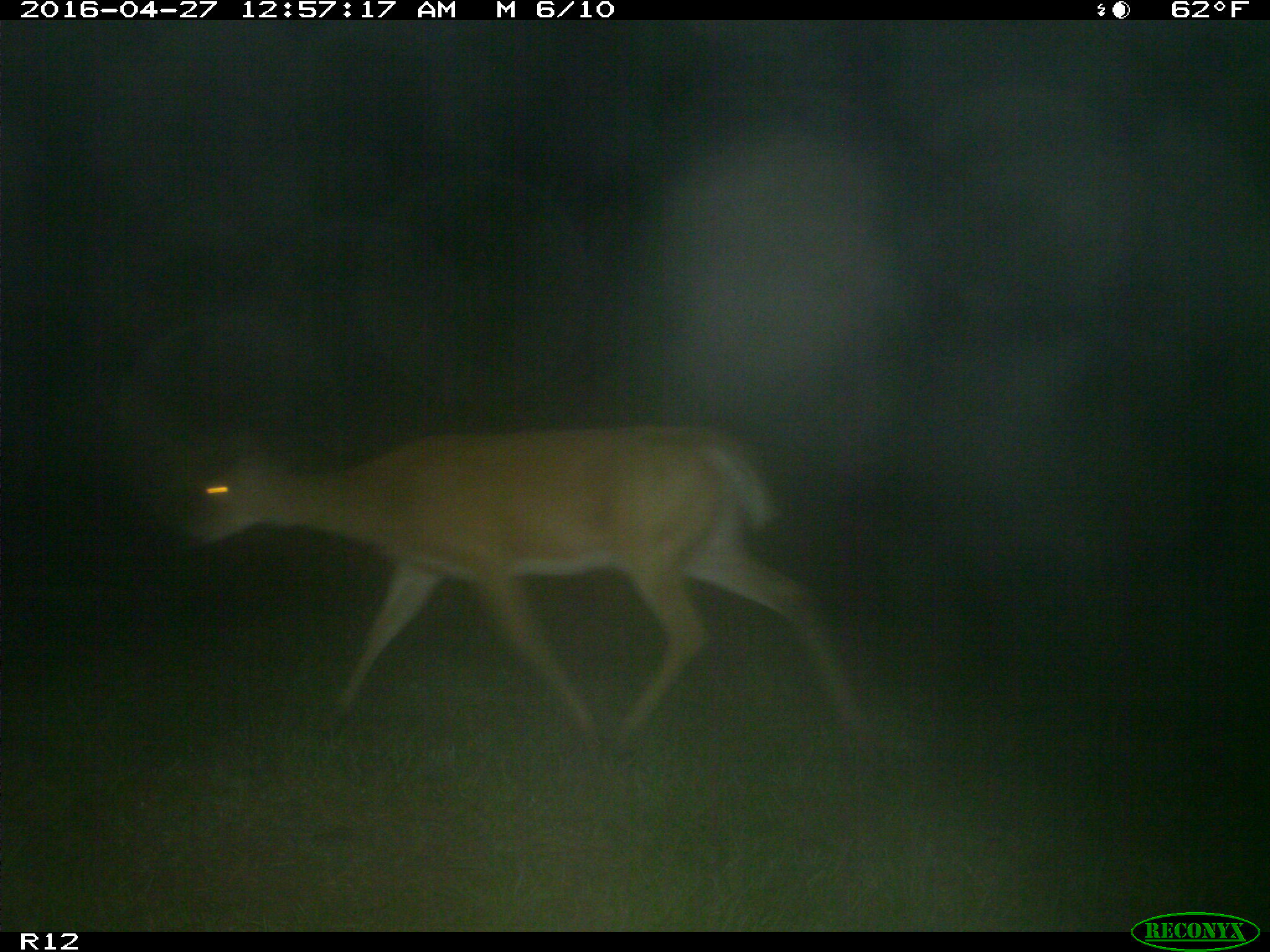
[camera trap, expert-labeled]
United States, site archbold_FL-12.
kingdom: Animalia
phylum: Chordata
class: Mammalia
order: Artiodactyla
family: Cervidae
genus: Odocoileus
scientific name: Odocoileus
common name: deer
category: unidentified deer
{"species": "unidentified deer (deer) (Odocoileus)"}